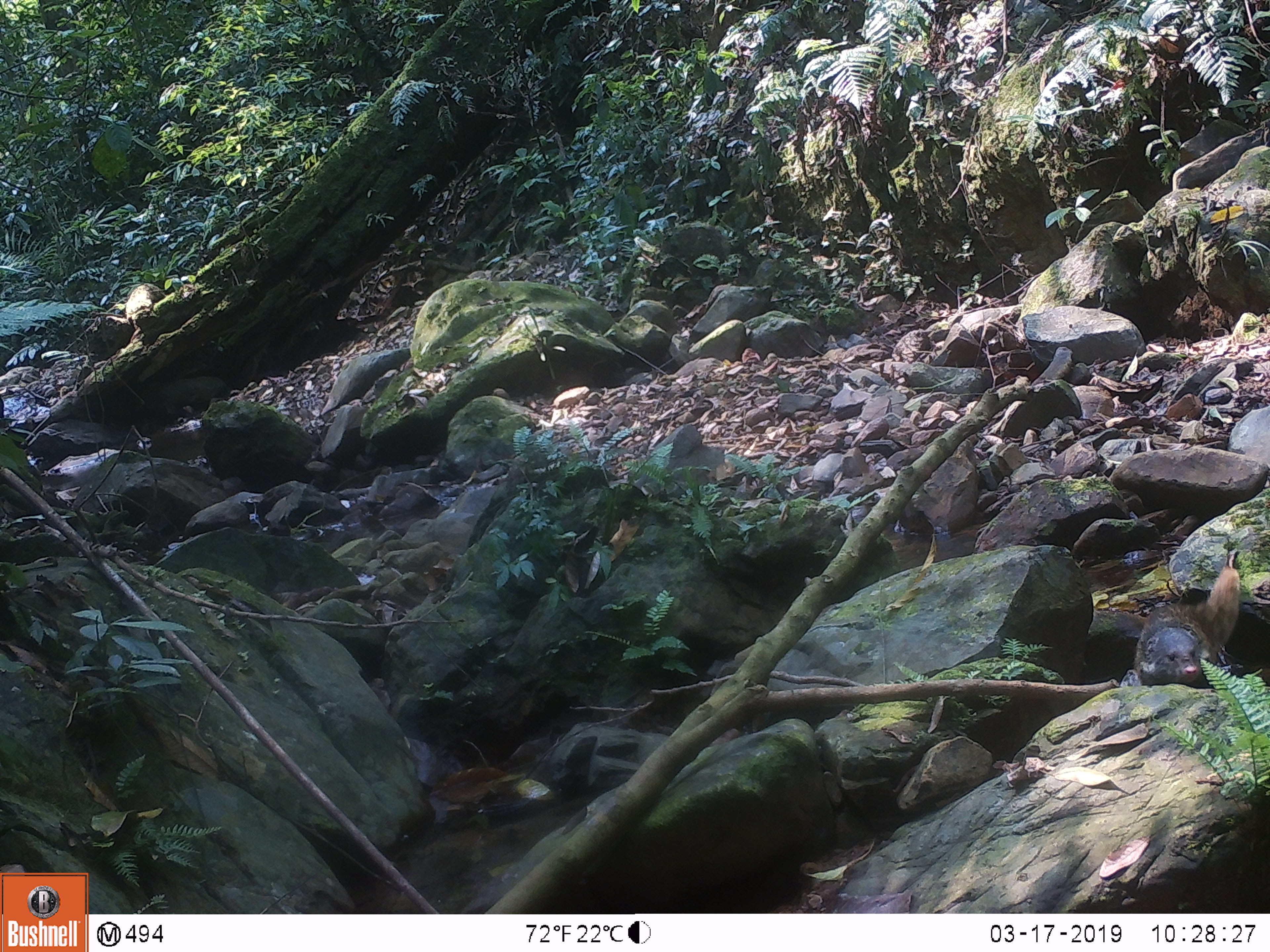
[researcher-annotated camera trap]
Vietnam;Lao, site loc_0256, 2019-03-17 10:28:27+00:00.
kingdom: Animalia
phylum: Chordata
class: Mammalia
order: Carnivora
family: Herpestidae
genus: Urva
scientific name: Urva urva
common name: crab-eating mongoose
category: crab eating mongoose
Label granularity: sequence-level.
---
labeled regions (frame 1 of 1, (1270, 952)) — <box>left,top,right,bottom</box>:
crab eating mongoose: <box>1131,565,1240,688</box>